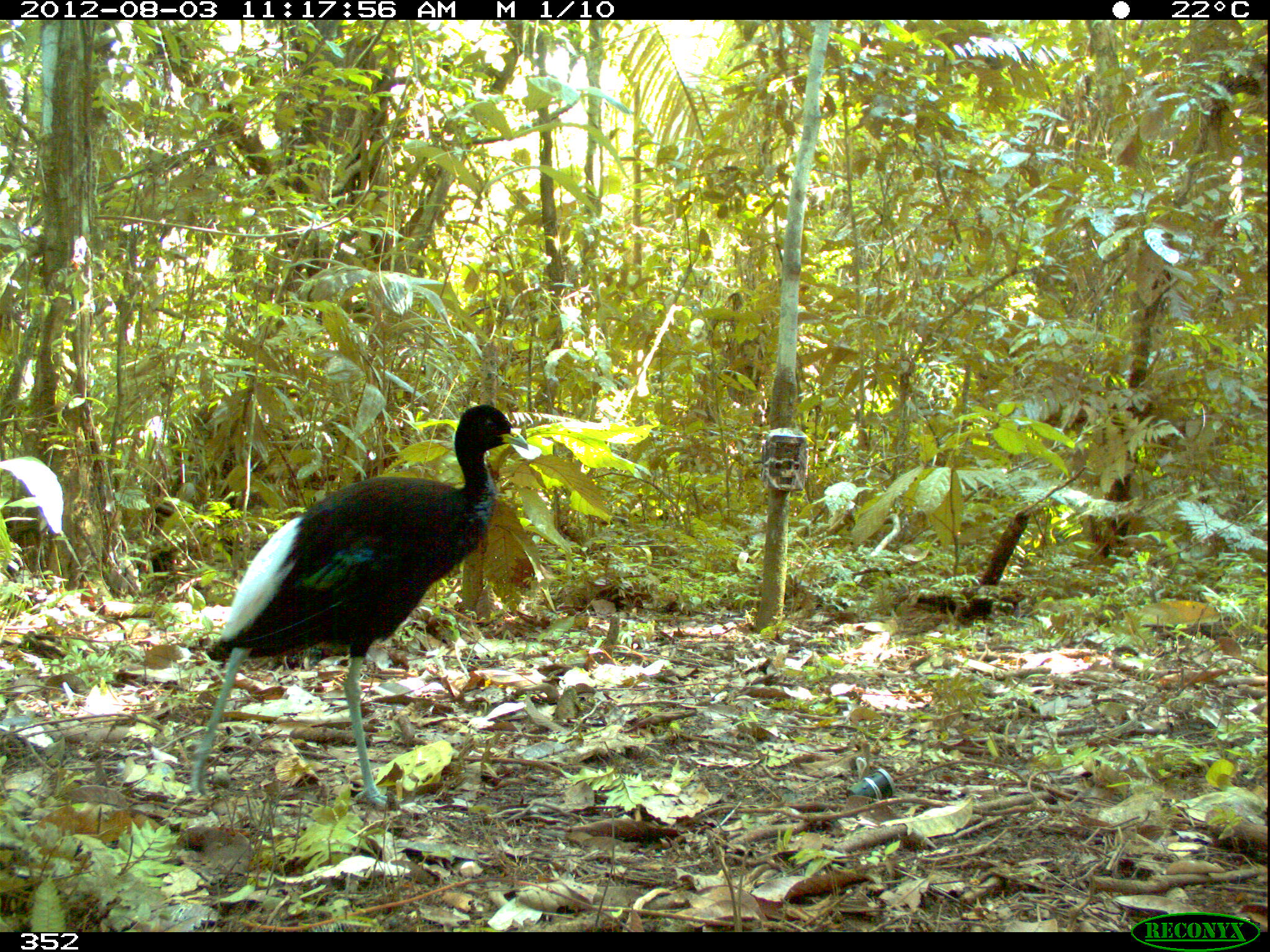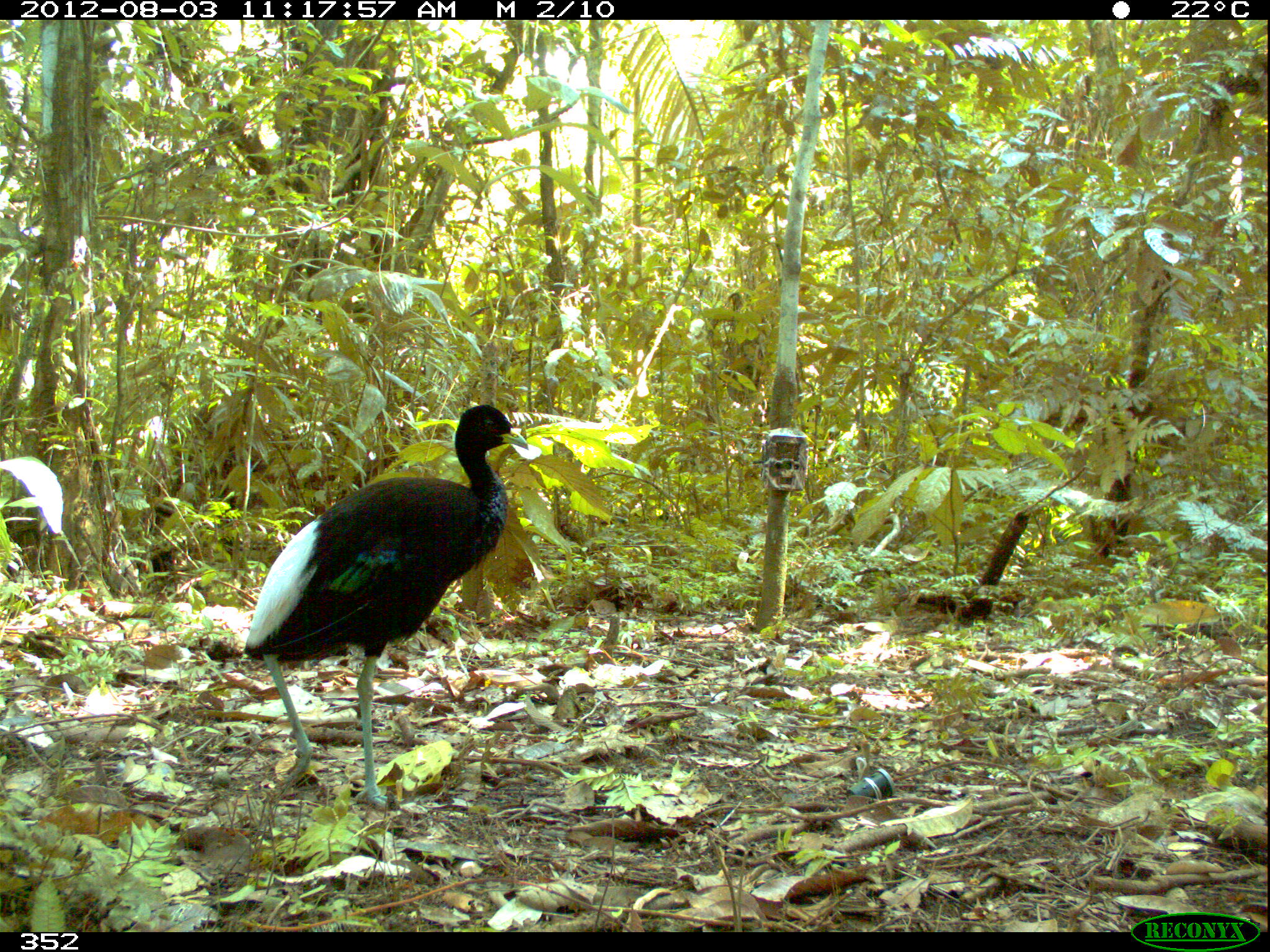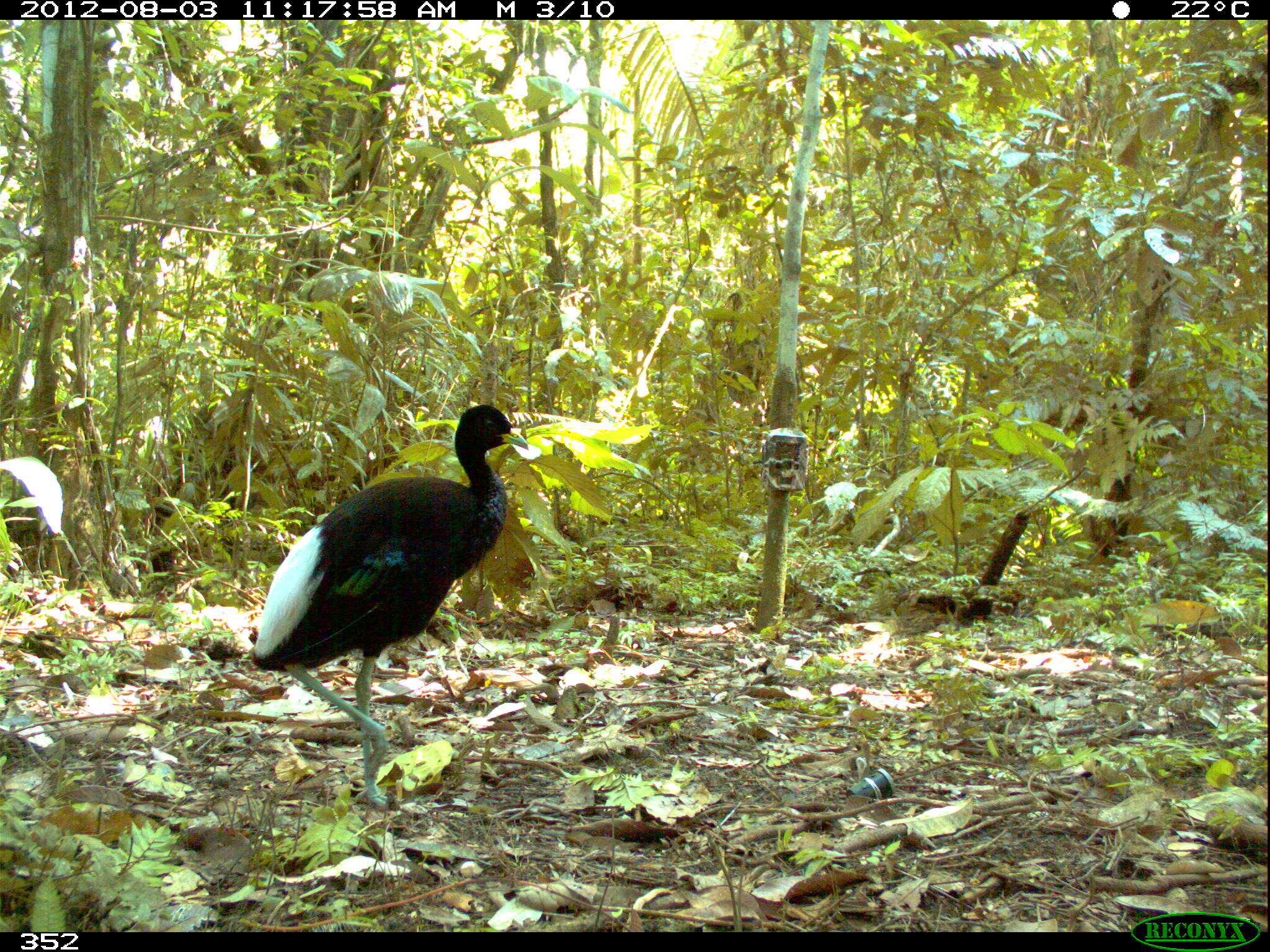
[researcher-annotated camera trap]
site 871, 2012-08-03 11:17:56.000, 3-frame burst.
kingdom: Animalia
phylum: Chordata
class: Aves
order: Gruiformes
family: Psophiidae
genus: Psophia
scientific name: Psophia leucoptera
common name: pale-winged trumpeter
Psophia leucoptera (pale-winged trumpeter).